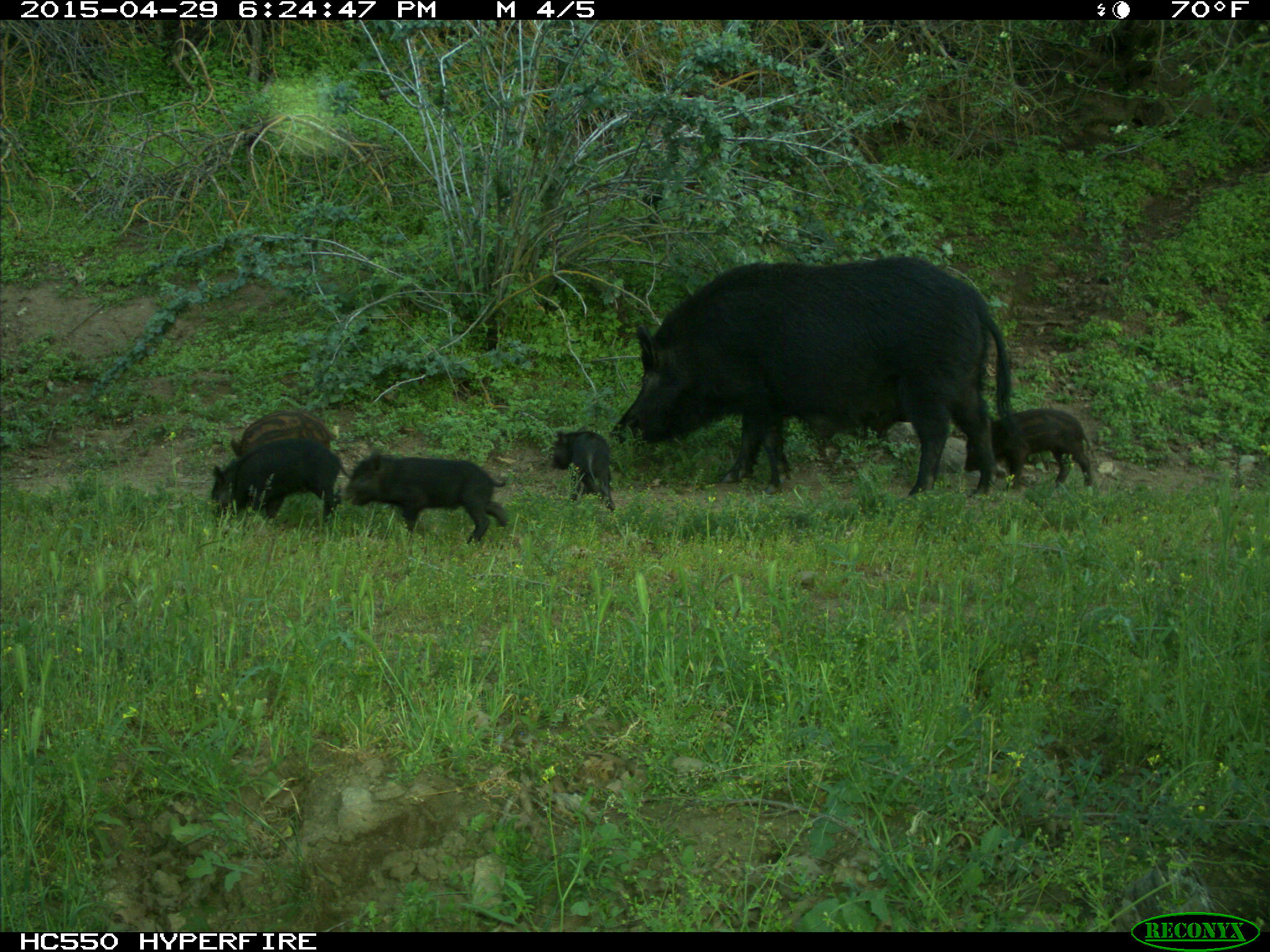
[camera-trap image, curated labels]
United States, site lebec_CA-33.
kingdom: Animalia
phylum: Chordata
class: Mammalia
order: Artiodactyla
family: Suidae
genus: Sus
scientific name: Sus scrofa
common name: wild boar